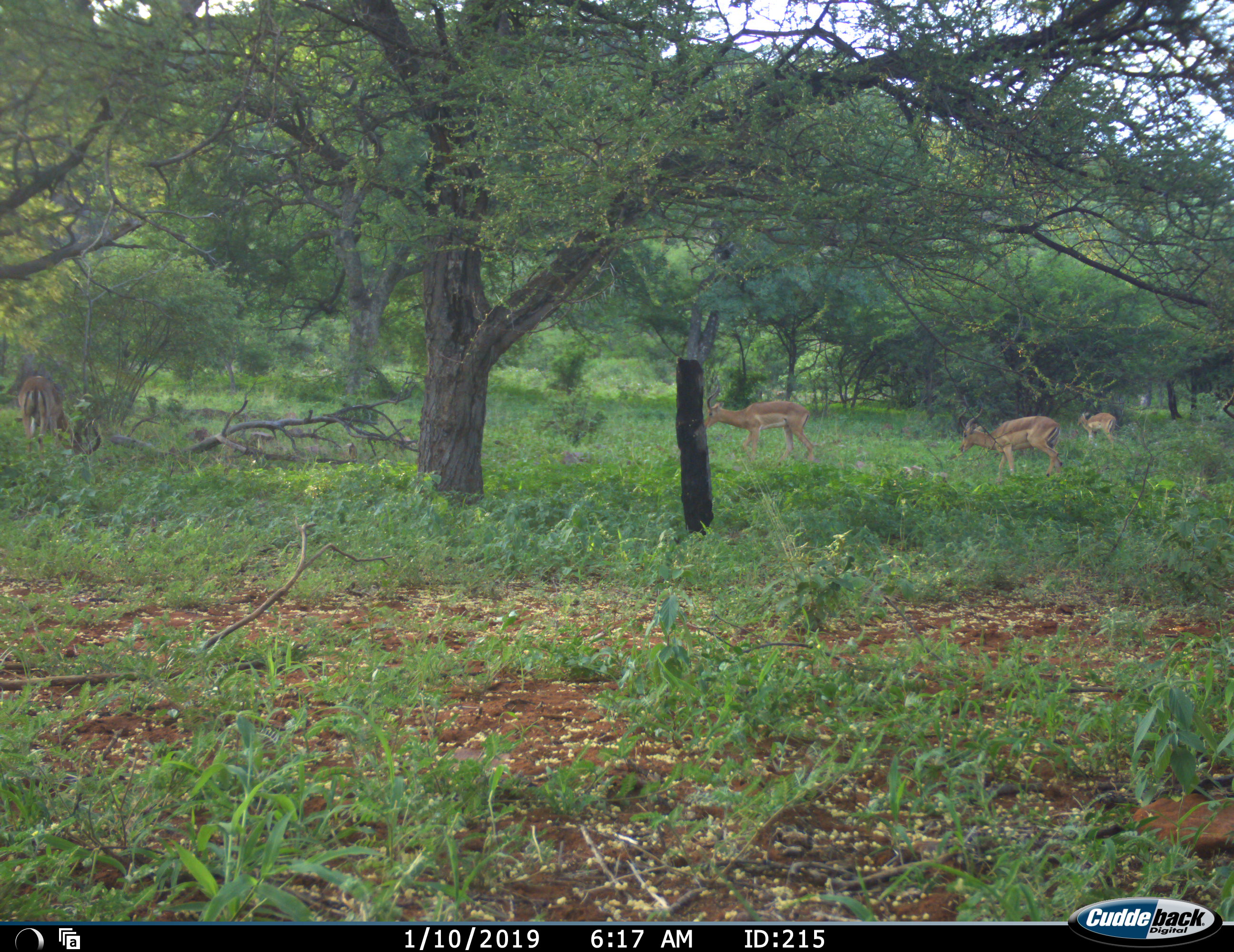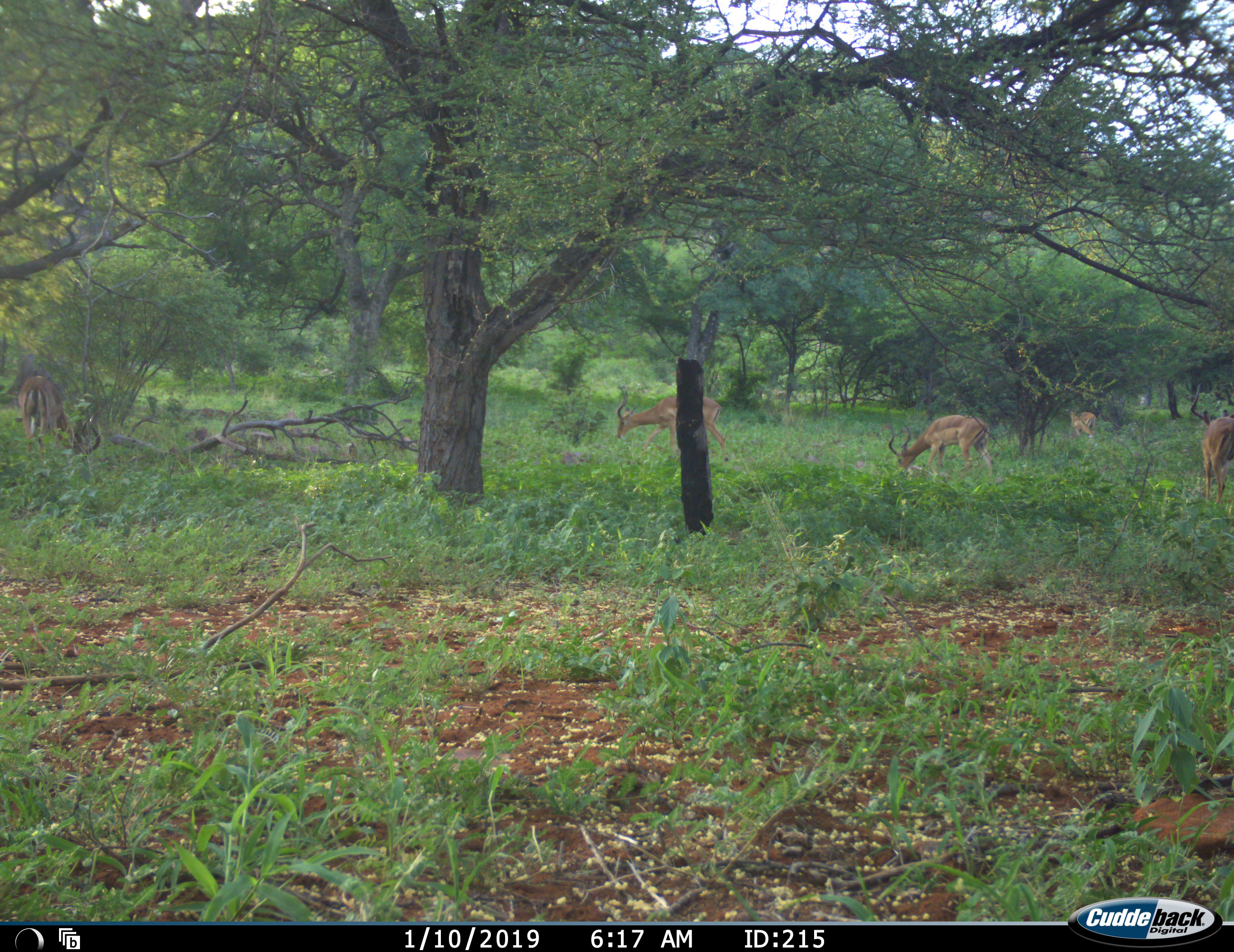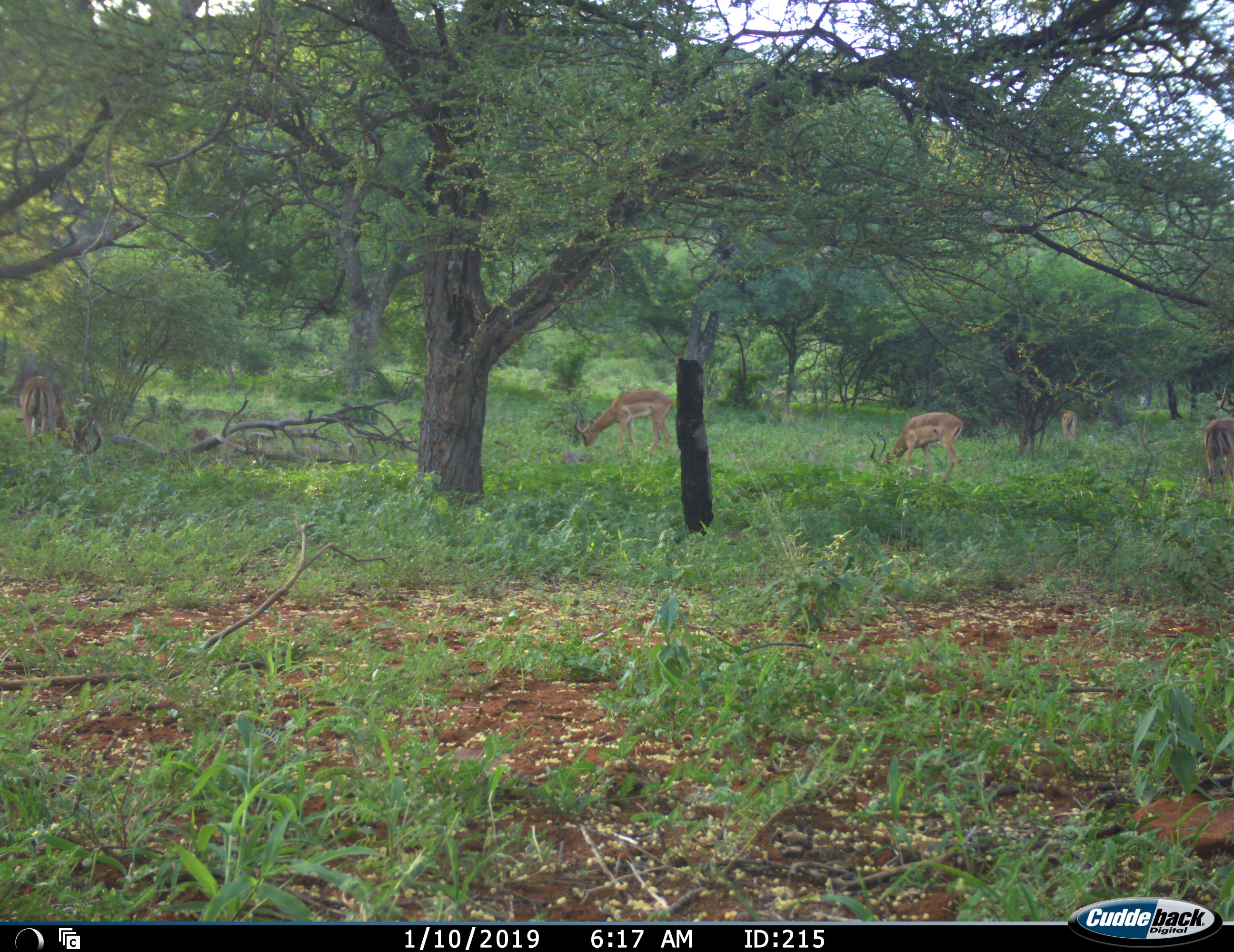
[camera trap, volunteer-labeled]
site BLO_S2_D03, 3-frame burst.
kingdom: Animalia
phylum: Chordata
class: Mammalia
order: Artiodactyla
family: Bovidae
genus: Aepyceros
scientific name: Aepyceros melampus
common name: impala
Impala (Aepyceros melampus), count 4. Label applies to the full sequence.